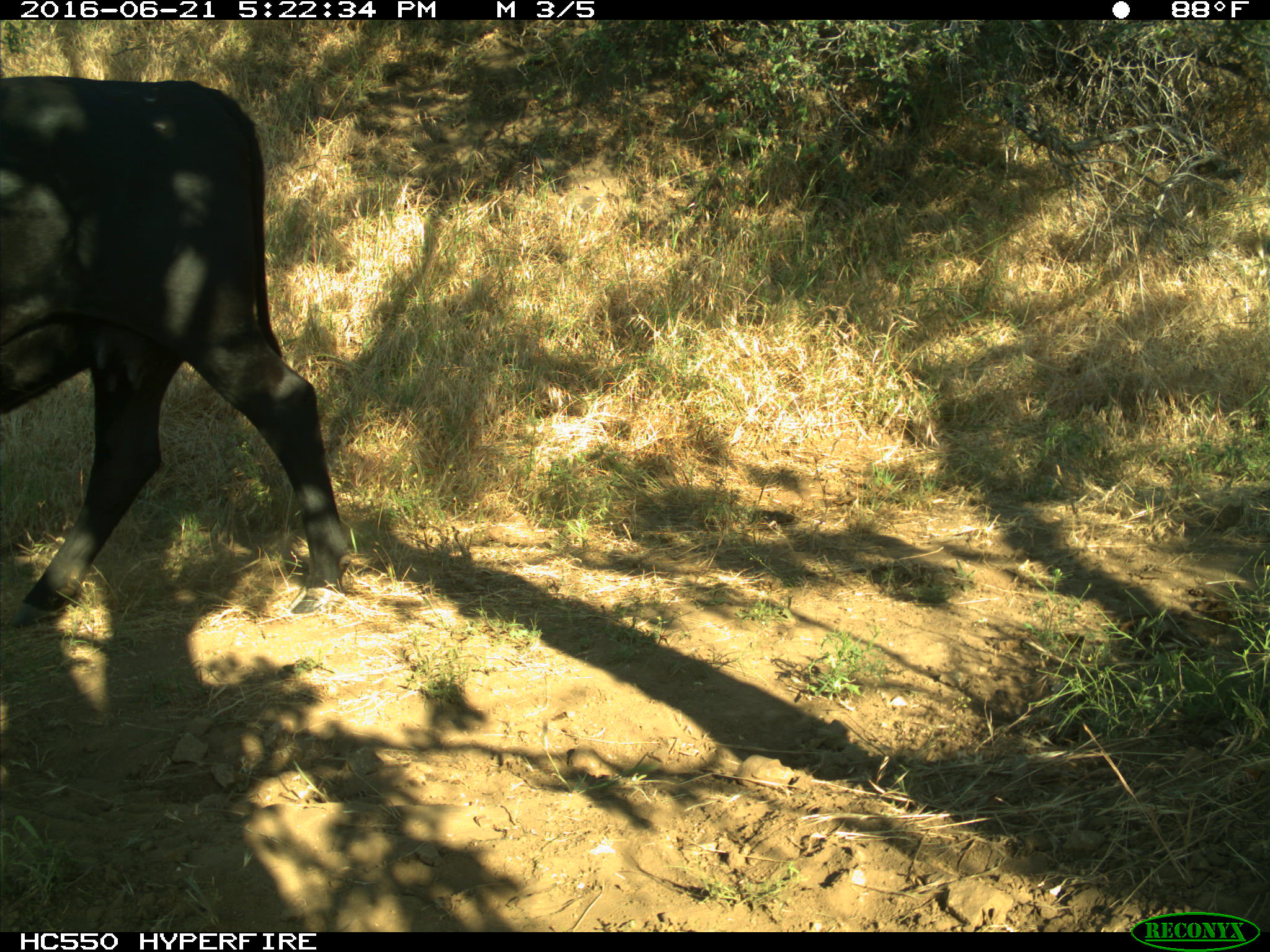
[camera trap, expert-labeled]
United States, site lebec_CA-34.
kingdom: Animalia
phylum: Chordata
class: Mammalia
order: Artiodactyla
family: Bovidae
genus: Bos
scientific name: Bos taurus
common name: domestic cow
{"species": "Bos taurus (domestic cow)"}